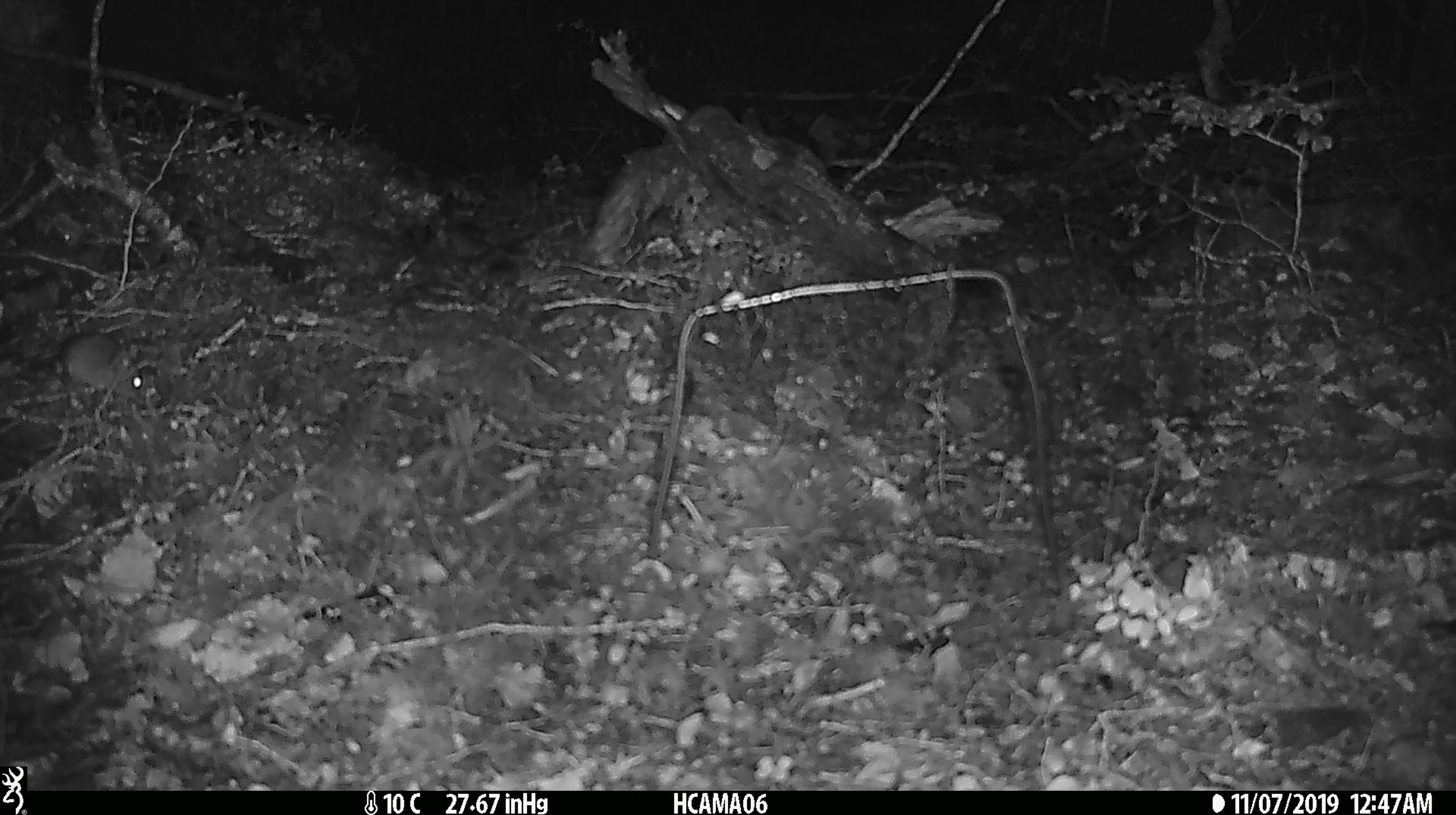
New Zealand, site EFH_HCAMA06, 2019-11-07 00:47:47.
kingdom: Animalia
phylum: Chordata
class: Mammalia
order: Rodentia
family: Muridae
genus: Mus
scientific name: Mus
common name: mouse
Mouse (Mus).